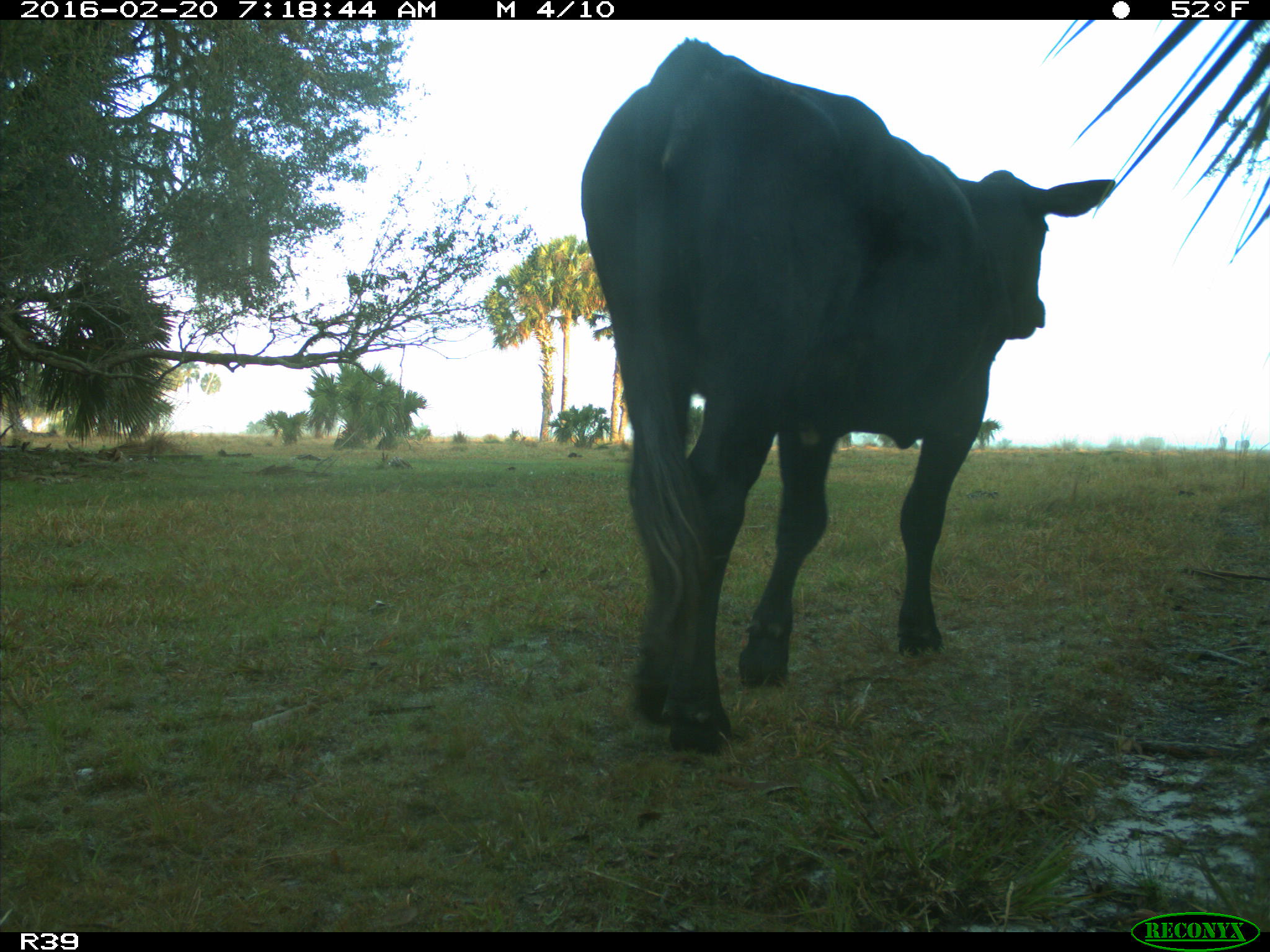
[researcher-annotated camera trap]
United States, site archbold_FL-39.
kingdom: Animalia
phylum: Chordata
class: Mammalia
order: Artiodactyla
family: Bovidae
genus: Bos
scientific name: Bos taurus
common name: domestic cow